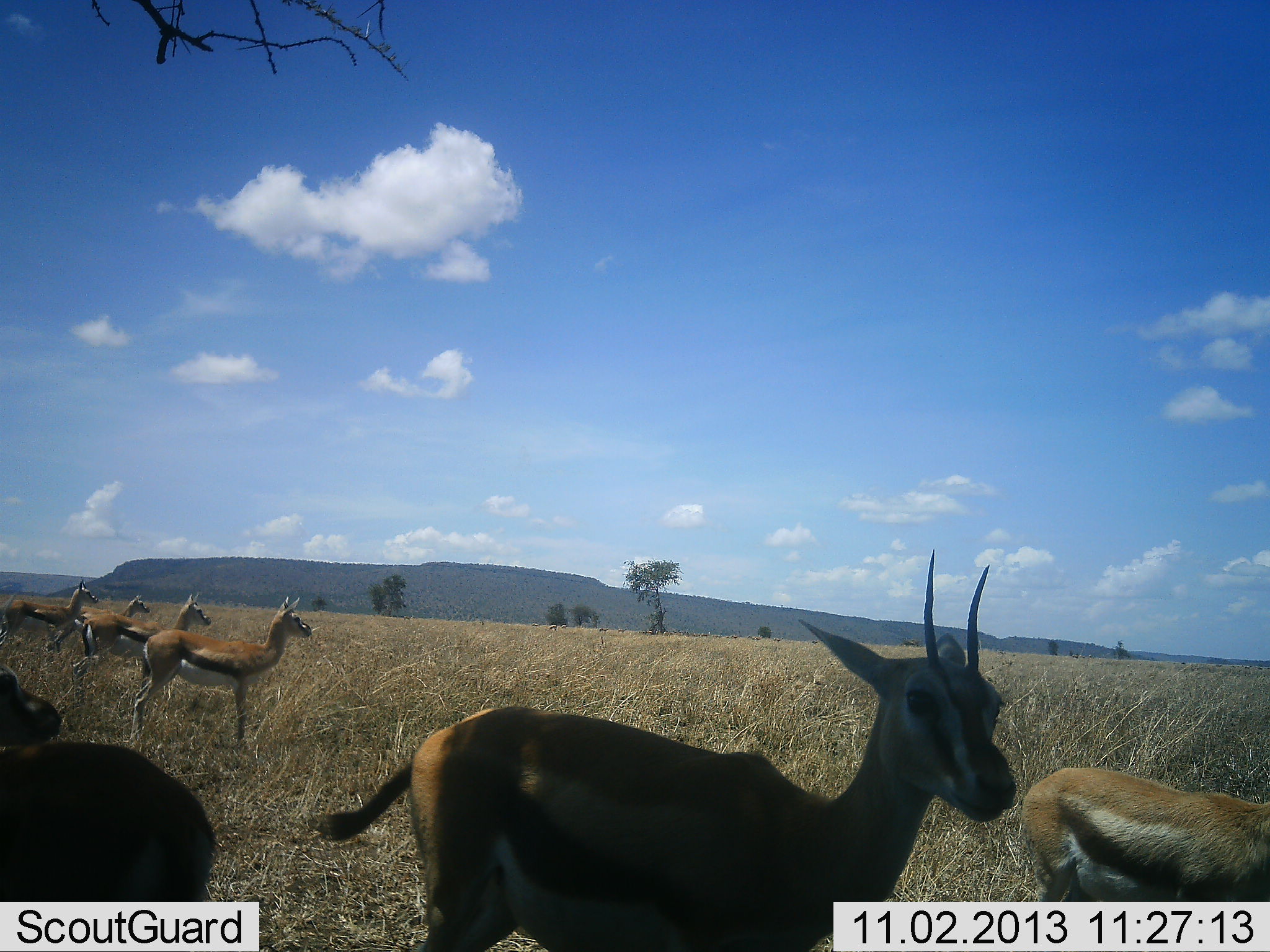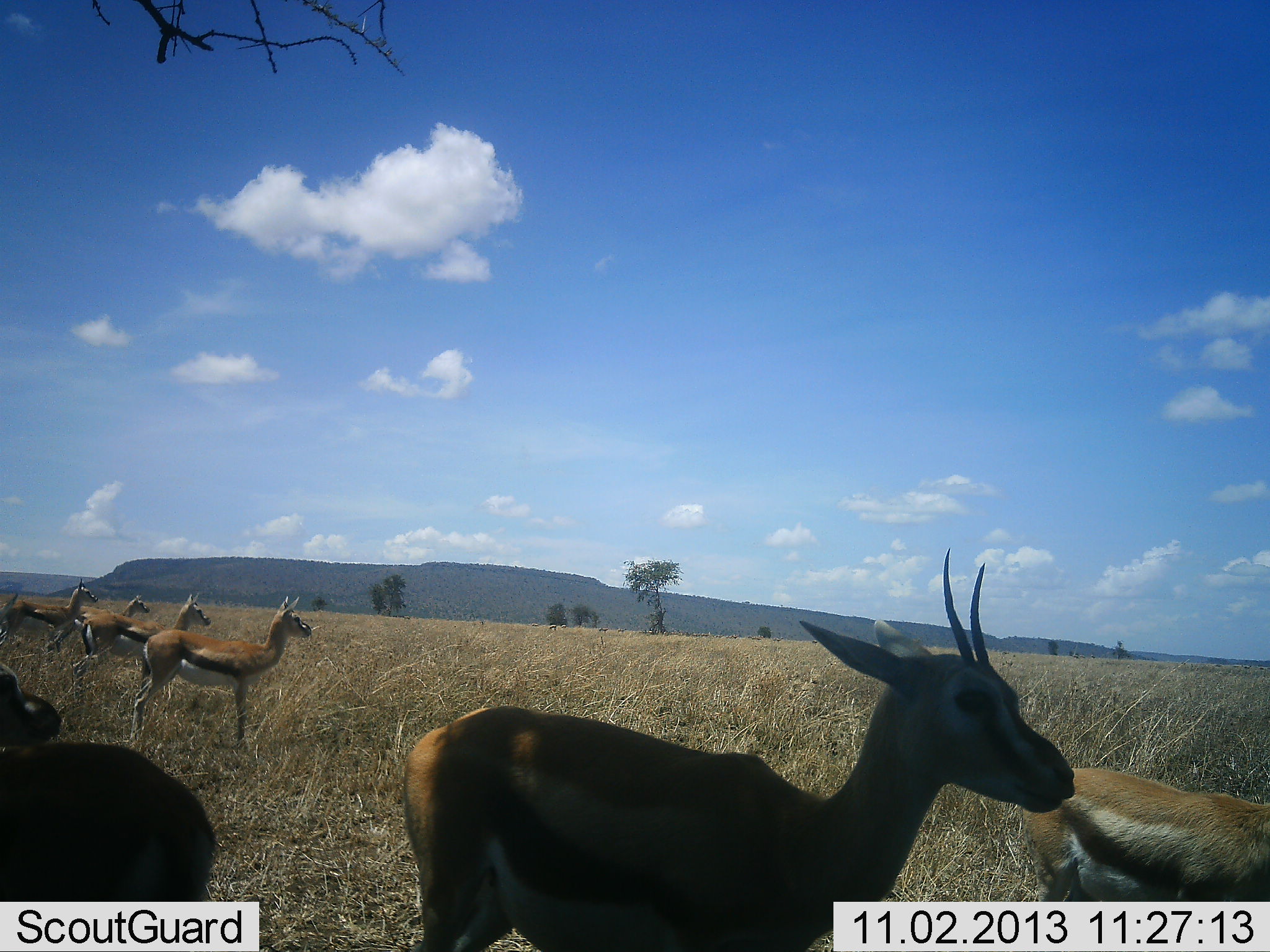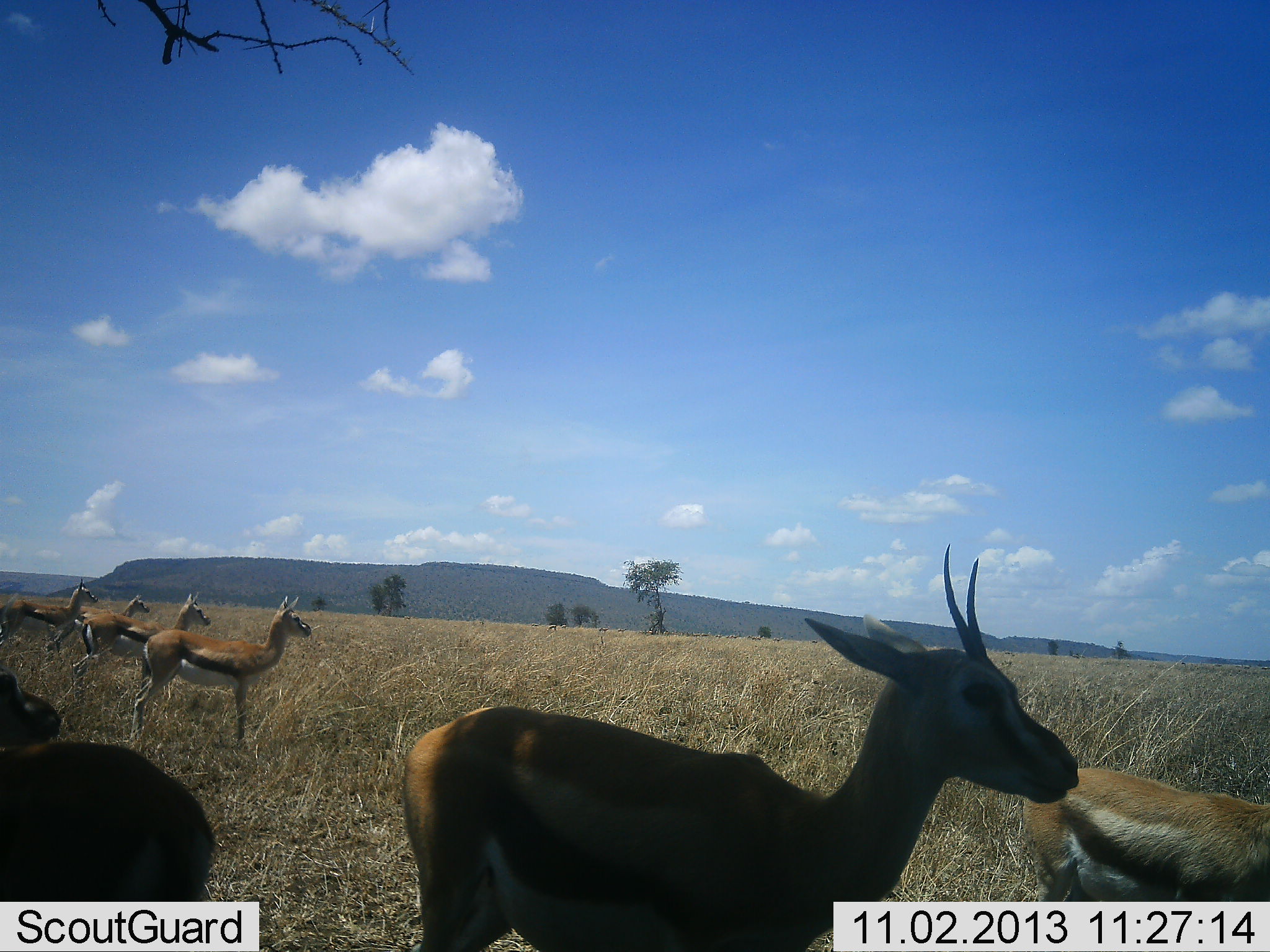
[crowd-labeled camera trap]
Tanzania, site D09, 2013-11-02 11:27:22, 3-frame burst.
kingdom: Animalia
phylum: Chordata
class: Mammalia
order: Artiodactyla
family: Bovidae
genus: Eudorcas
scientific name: Eudorcas thomsonii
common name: thomson's gazelle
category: gazellethomsons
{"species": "gazellethomsons (thomson's gazelle) (Eudorcas thomsonii)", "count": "8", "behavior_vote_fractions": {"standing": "100%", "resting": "10%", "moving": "0%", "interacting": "0%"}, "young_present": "0%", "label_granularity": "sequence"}